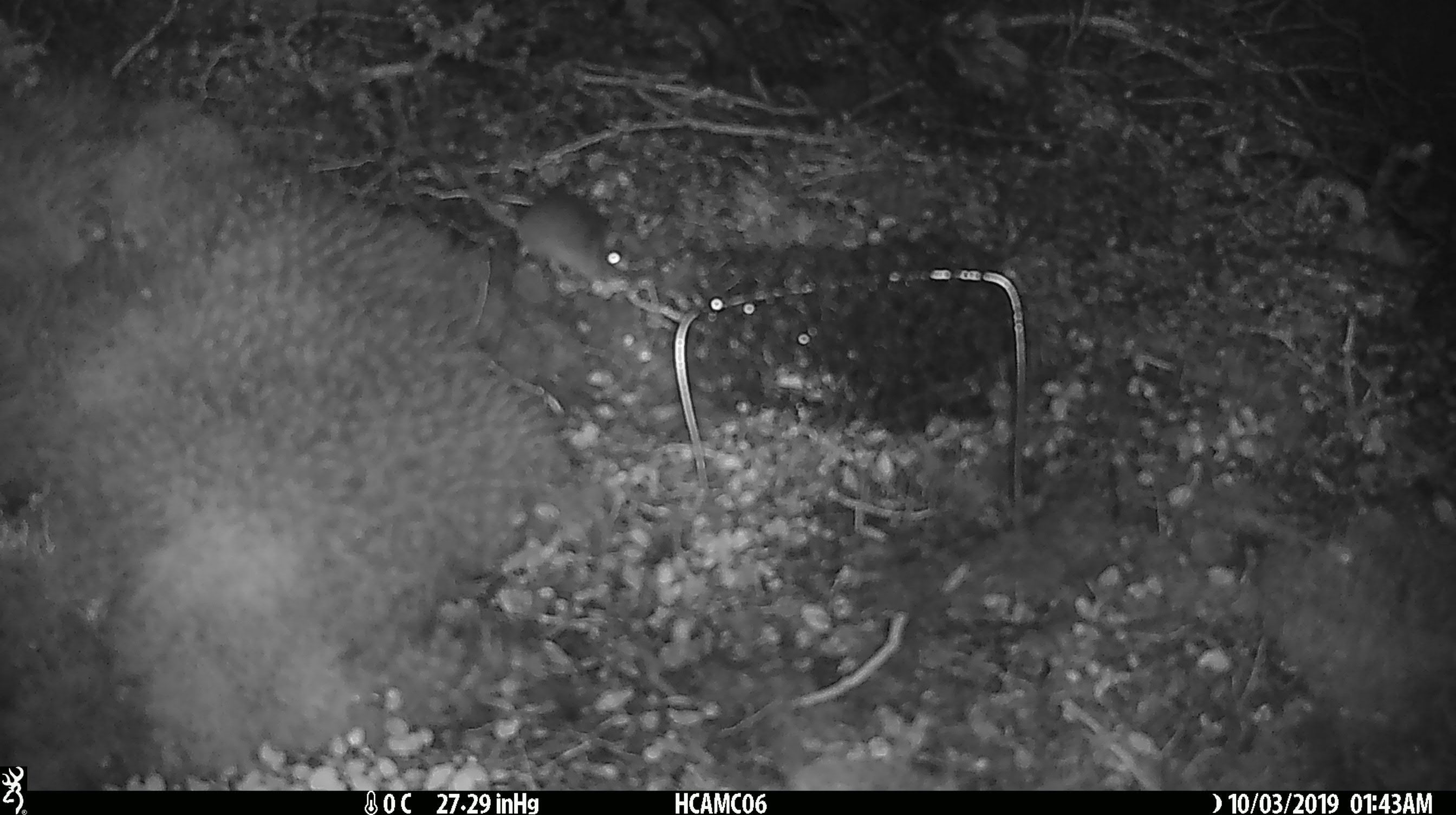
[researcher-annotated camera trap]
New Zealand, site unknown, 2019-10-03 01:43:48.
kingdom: Animalia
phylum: Chordata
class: Mammalia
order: Rodentia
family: Muridae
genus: Mus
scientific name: Mus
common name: mouse